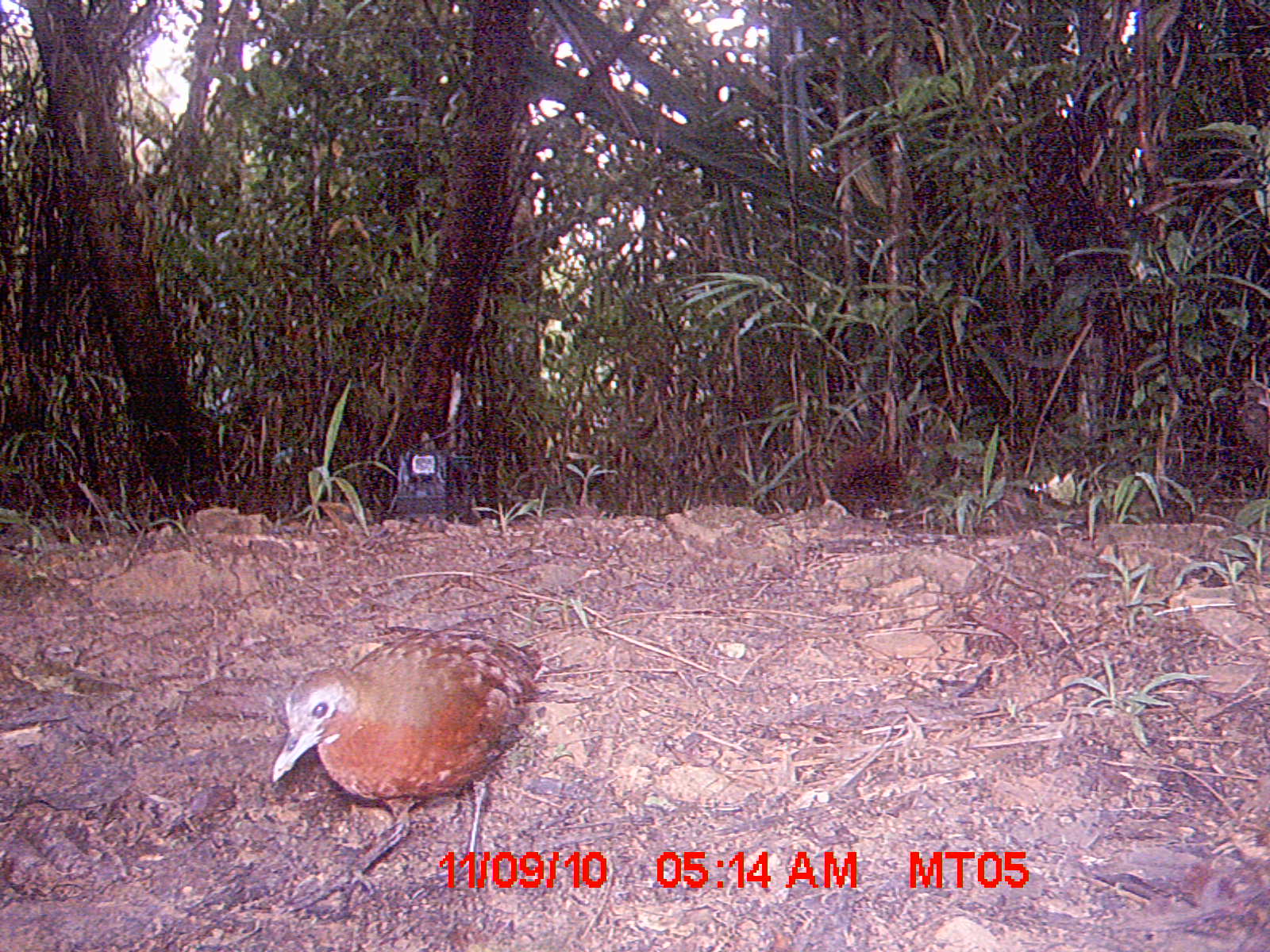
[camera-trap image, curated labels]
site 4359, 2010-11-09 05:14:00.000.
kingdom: Animalia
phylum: Chordata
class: Aves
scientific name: Aves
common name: bird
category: unknown bird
Unknown bird (bird) (Aves), count 1.